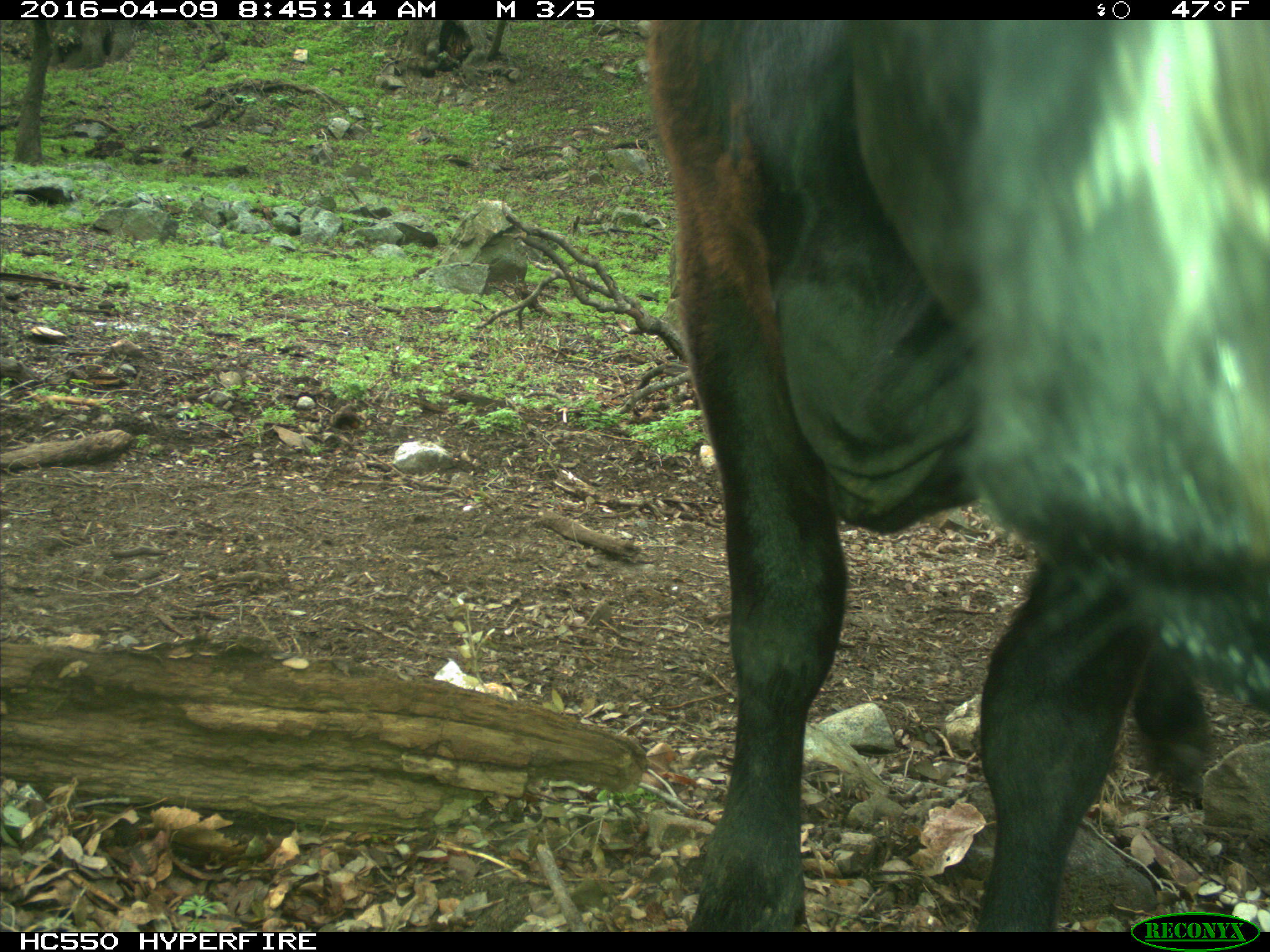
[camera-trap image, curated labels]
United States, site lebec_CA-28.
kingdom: Animalia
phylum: Chordata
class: Mammalia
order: Artiodactyla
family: Bovidae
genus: Bos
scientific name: Bos taurus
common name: domestic cow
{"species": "Bos taurus (domestic cow)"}